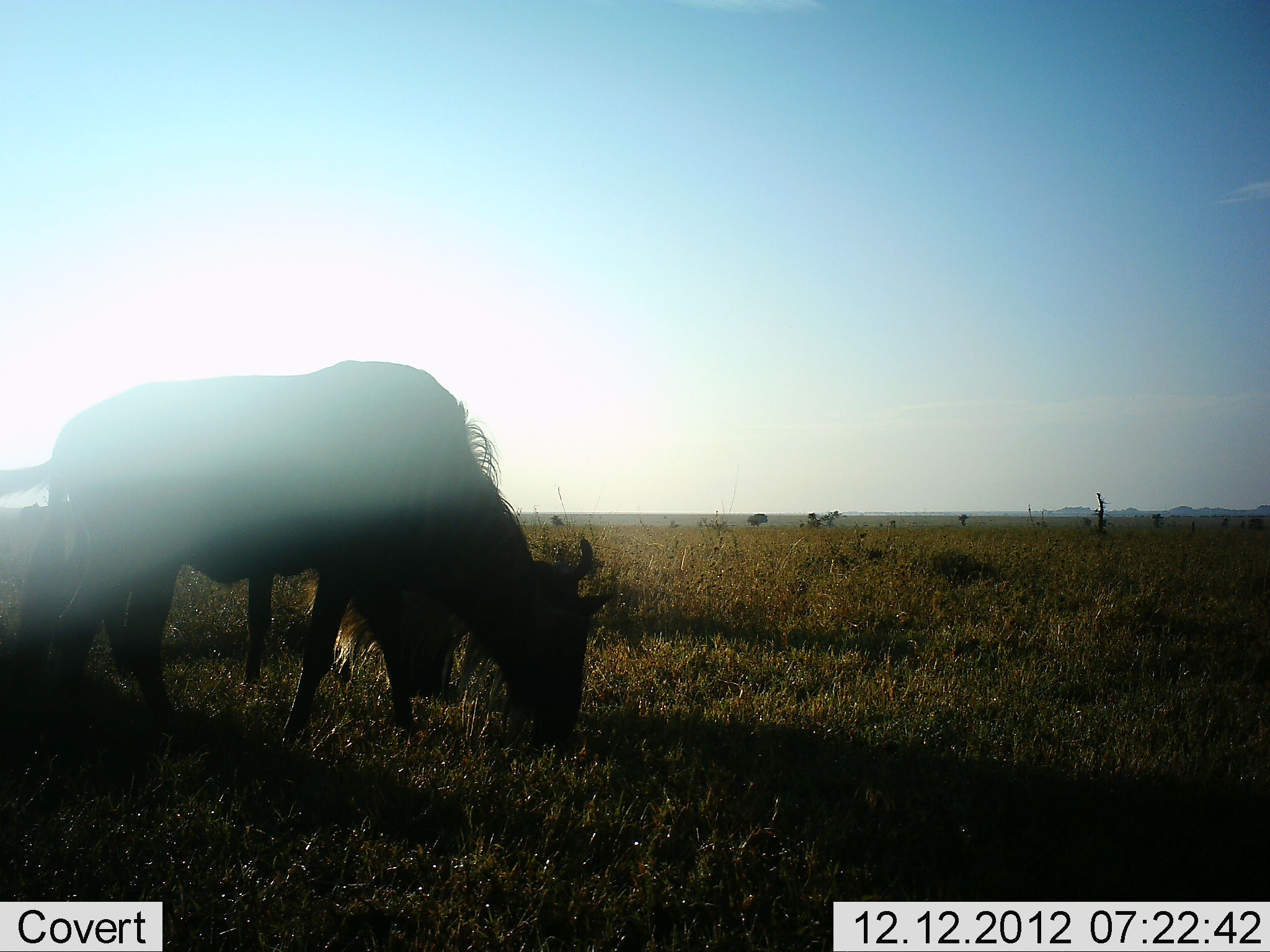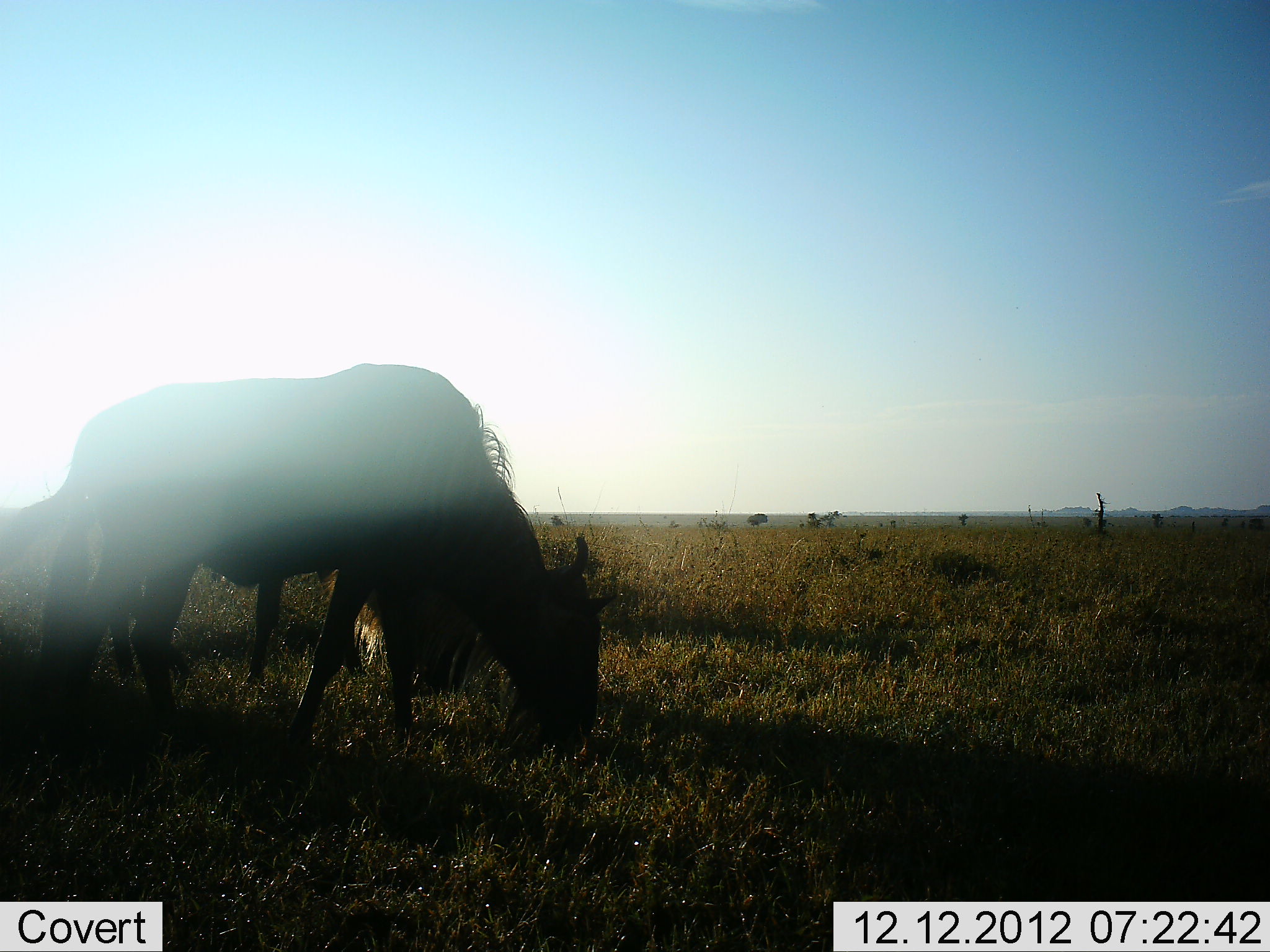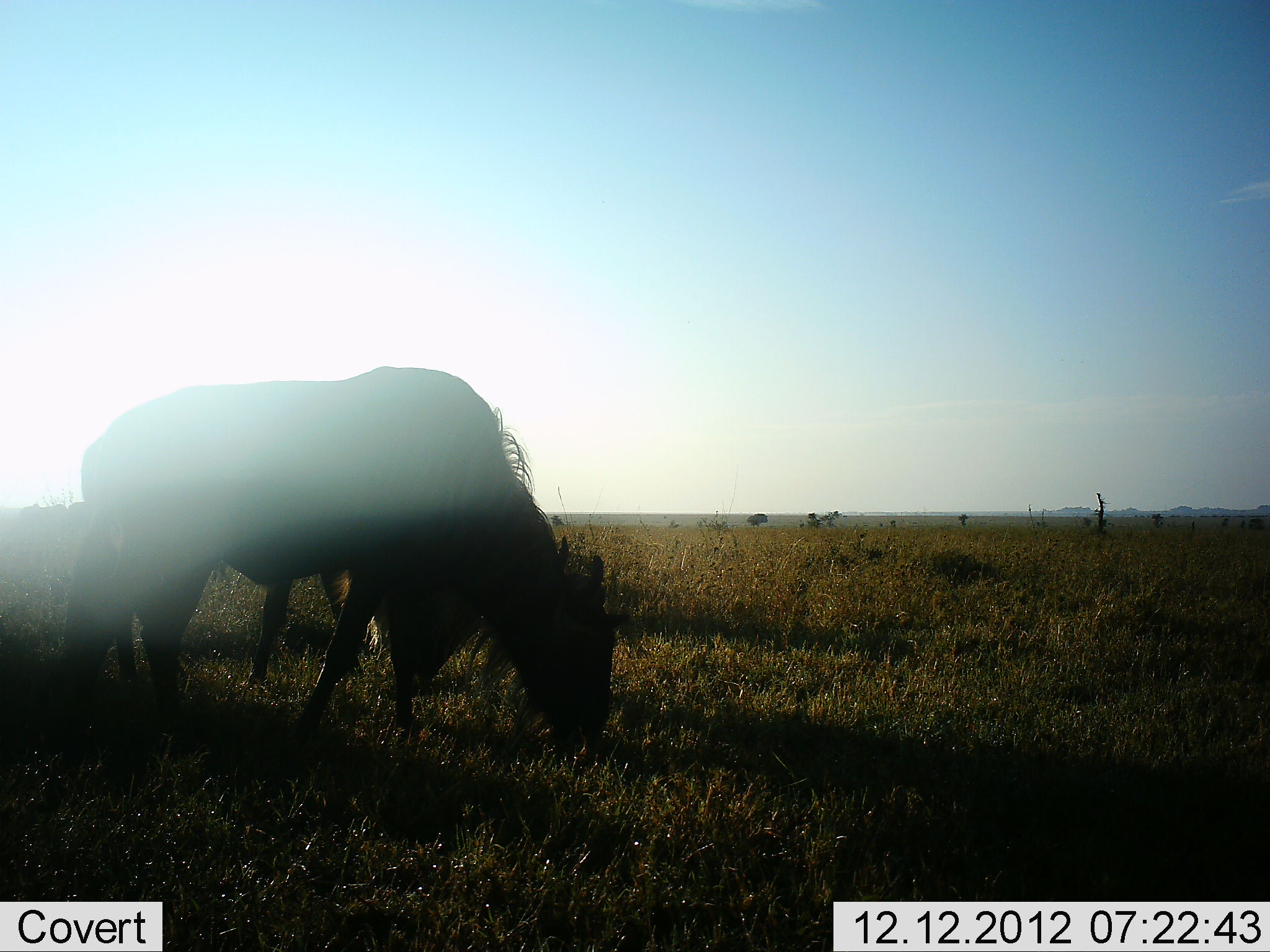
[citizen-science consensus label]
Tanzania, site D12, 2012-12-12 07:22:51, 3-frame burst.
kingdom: Animalia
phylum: Chordata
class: Mammalia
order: Artiodactyla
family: Bovidae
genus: Connochaetes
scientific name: Connochaetes taurinus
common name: blue wildebeest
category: wildebeest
Wildebeest (blue wildebeest) (Connochaetes taurinus), count 2. Behavior (volunteer vote fractions): standing 21%, resting 0%, moving 6%, interacting 0%. Young present (vote fraction): 0%. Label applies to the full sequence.